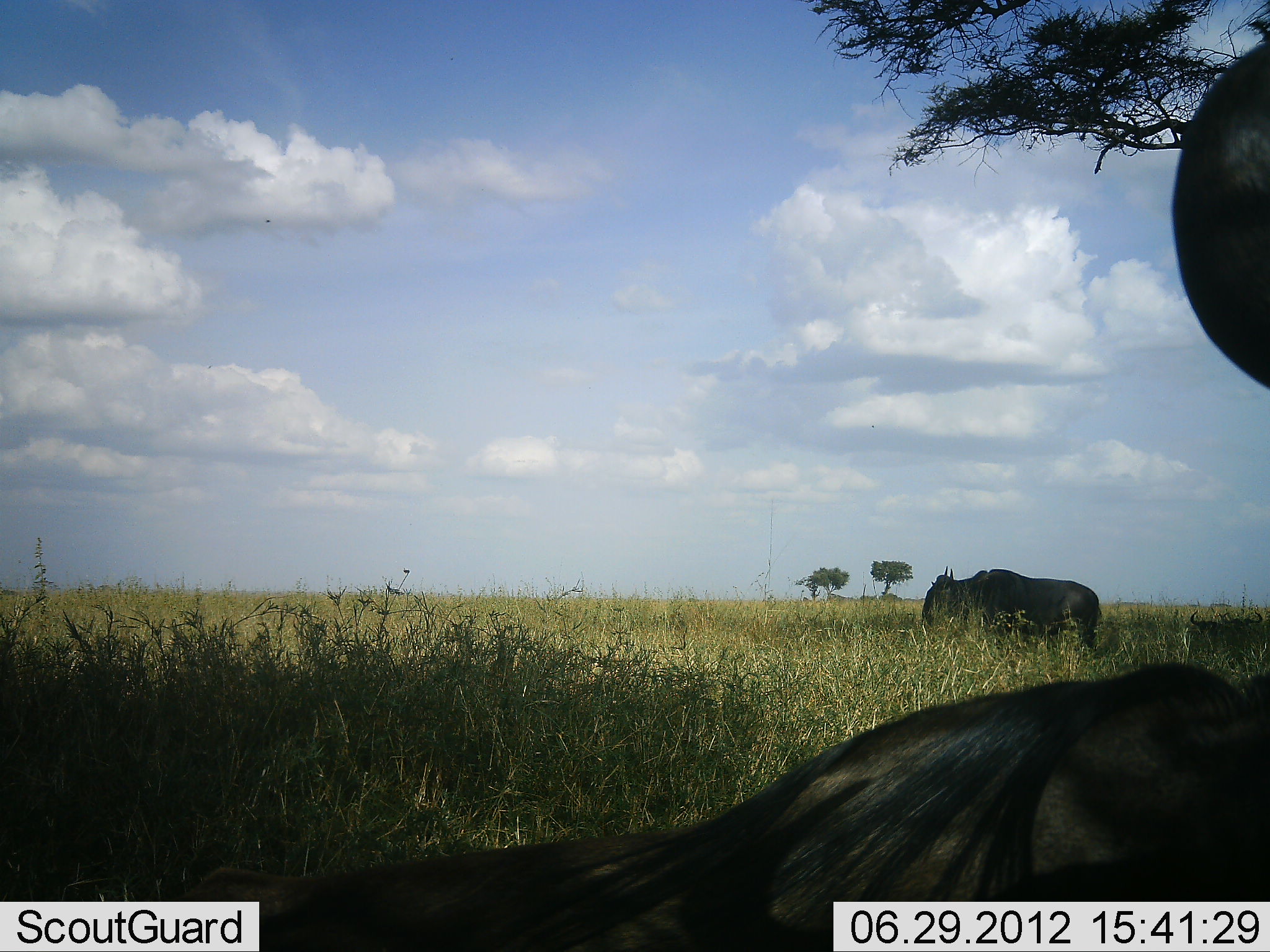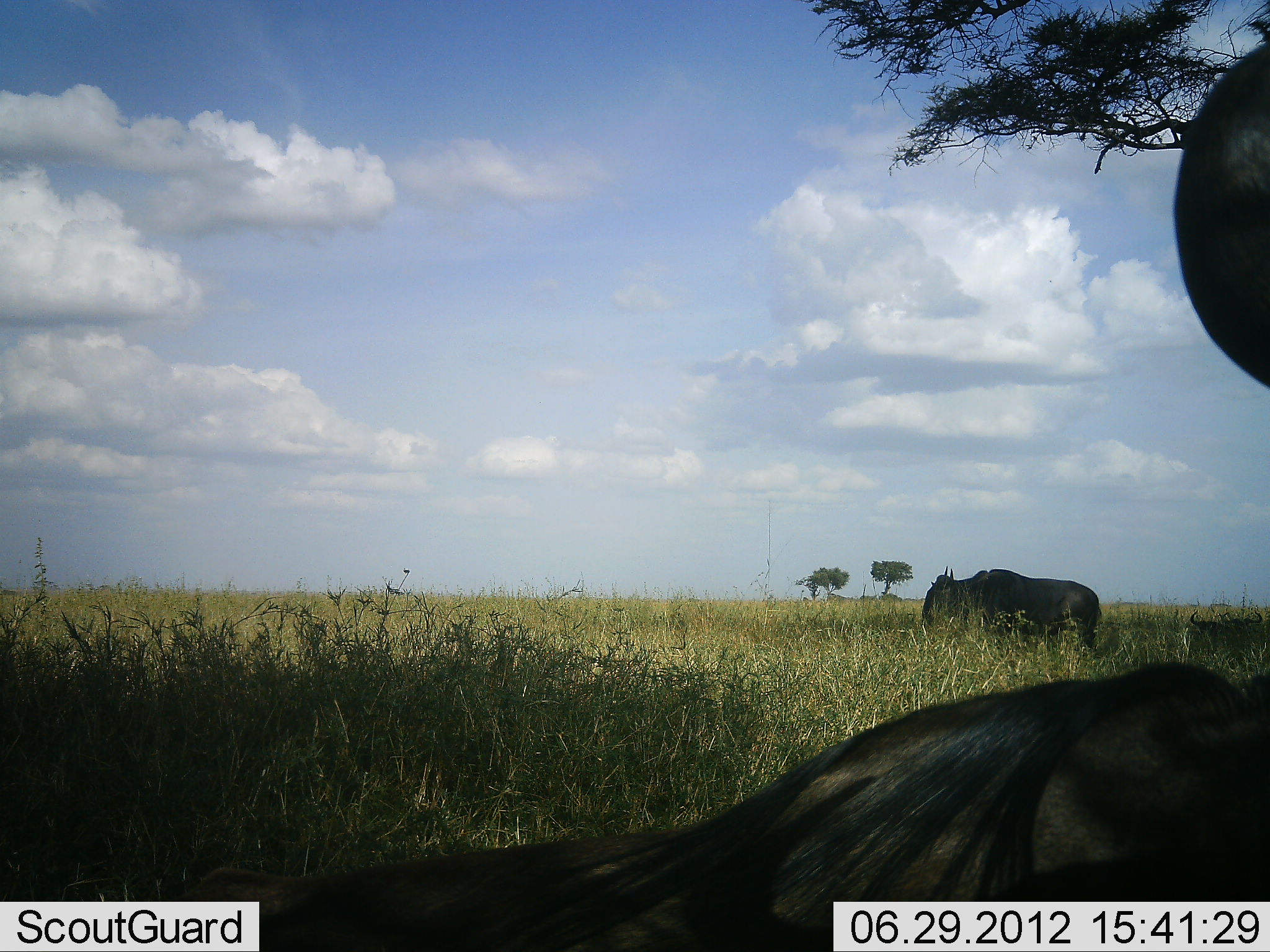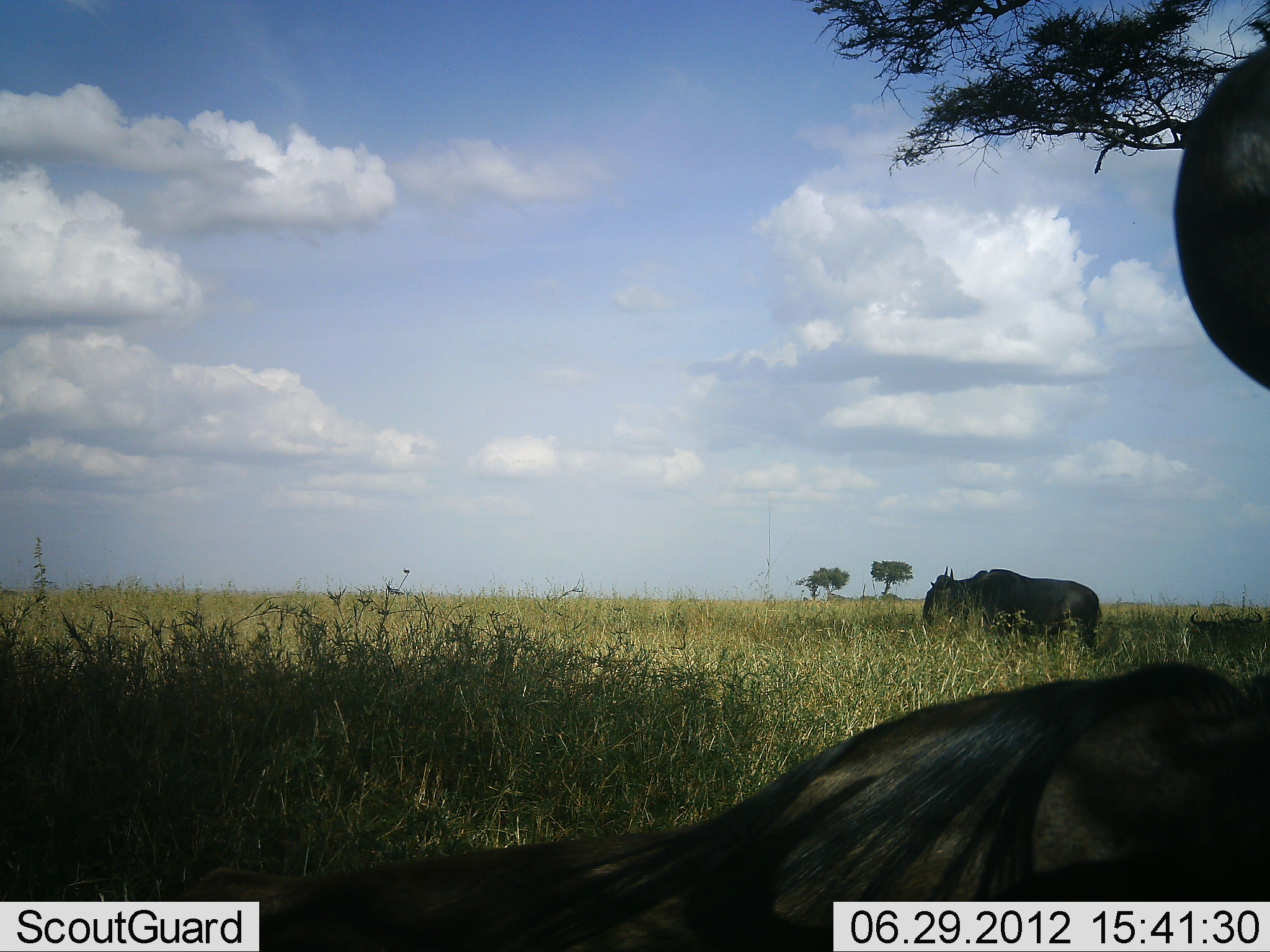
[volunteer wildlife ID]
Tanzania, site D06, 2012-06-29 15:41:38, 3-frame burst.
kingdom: Animalia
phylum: Chordata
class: Mammalia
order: Artiodactyla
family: Bovidae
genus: Connochaetes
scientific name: Connochaetes taurinus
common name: blue wildebeest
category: wildebeest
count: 2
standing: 70%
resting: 60%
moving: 0%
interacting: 0%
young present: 0%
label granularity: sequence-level